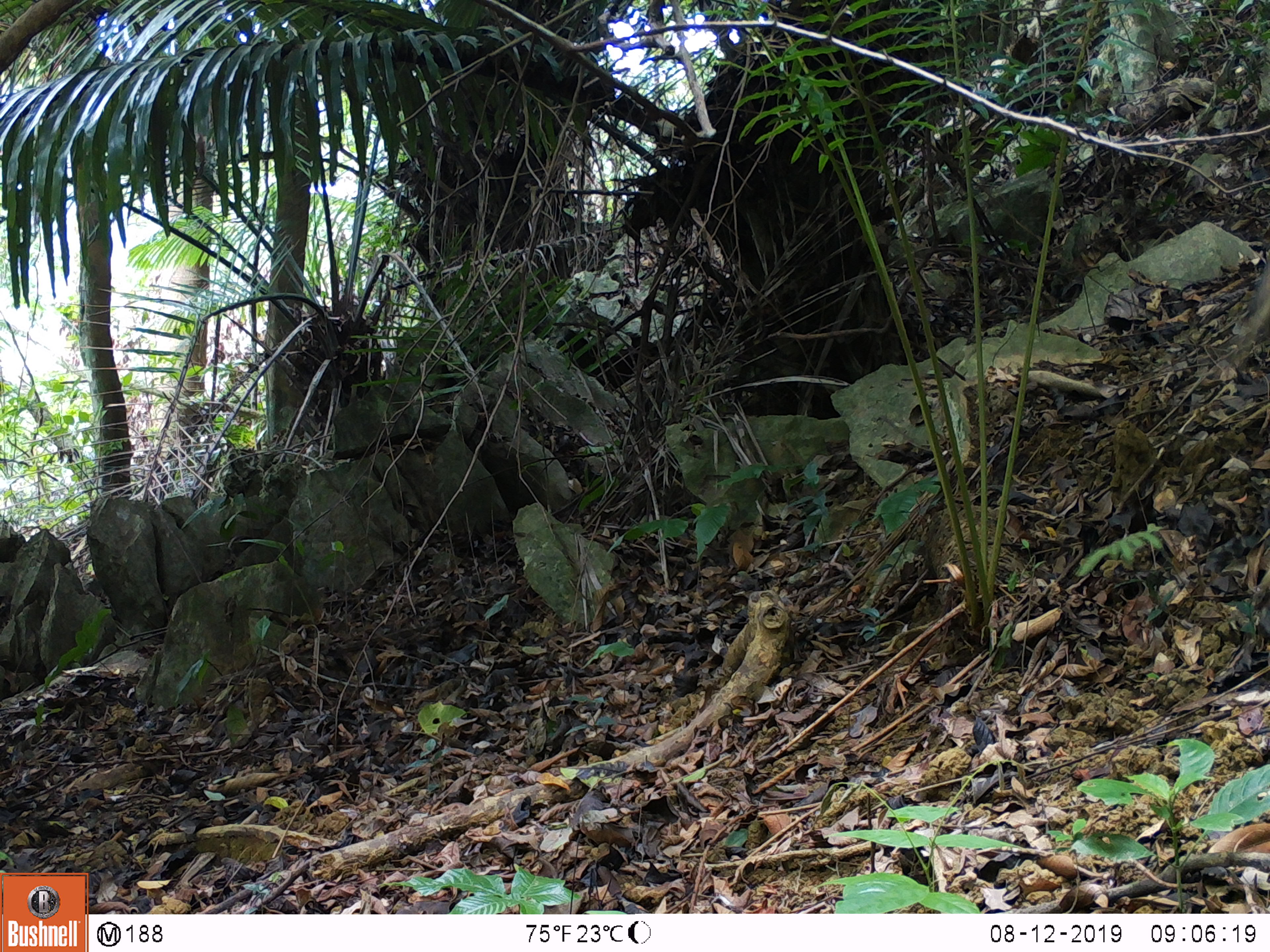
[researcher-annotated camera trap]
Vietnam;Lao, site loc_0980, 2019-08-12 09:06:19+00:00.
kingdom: Animalia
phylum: Chordata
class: Mammalia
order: Artiodactyla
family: Suidae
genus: Sus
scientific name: Sus scrofa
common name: eurasian wild pig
Eurasian wild pig (Sus scrofa). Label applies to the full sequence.